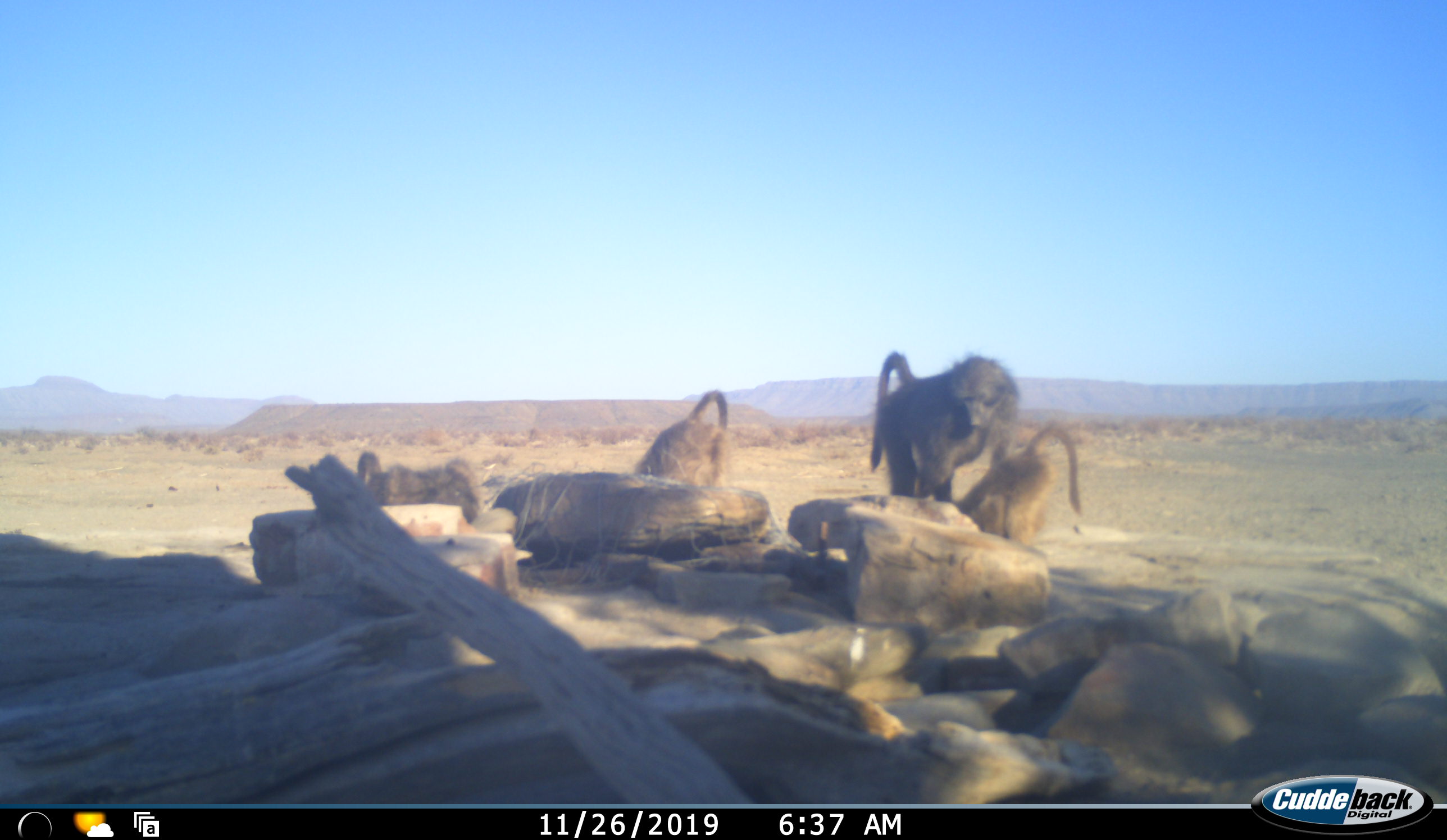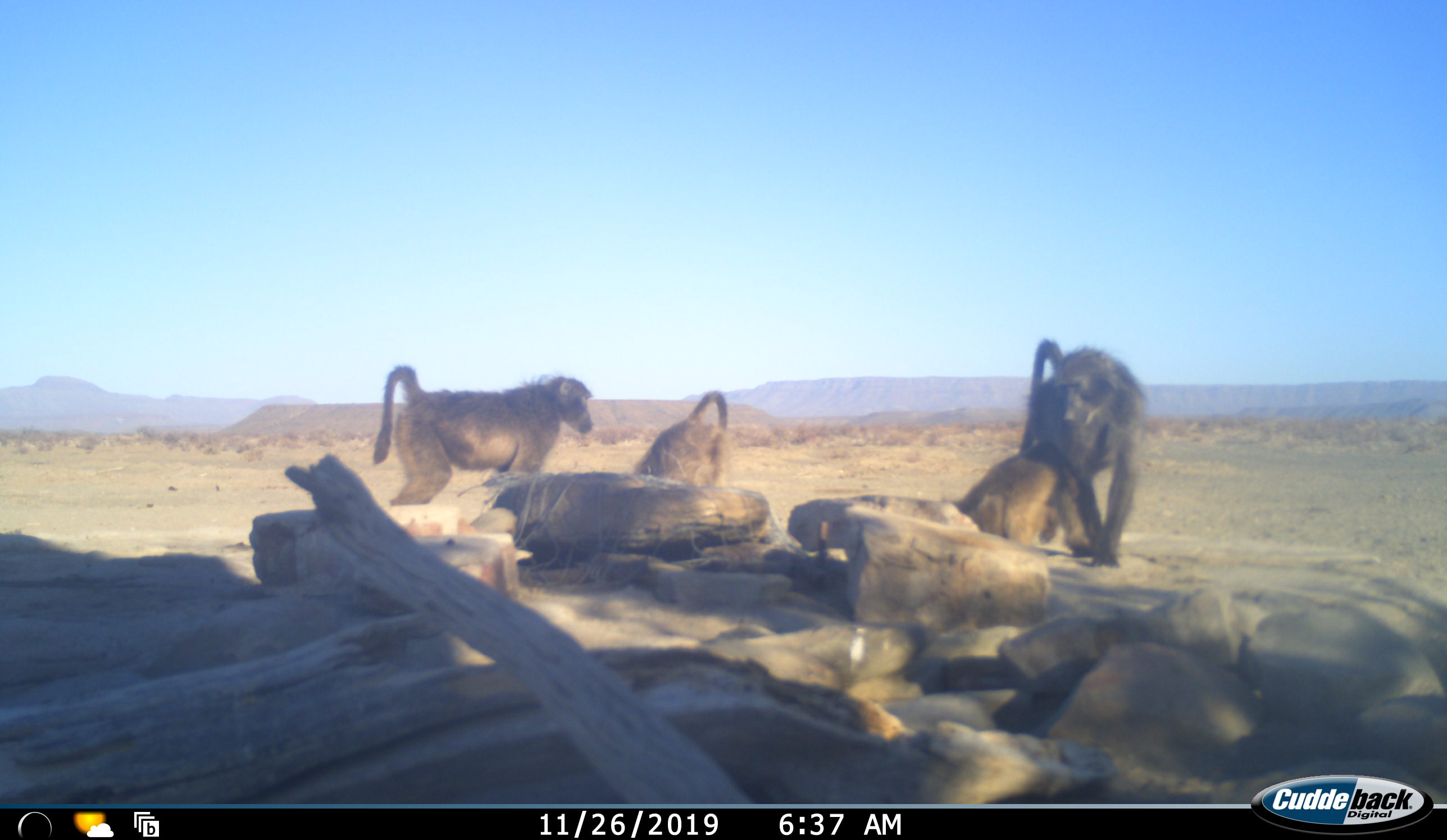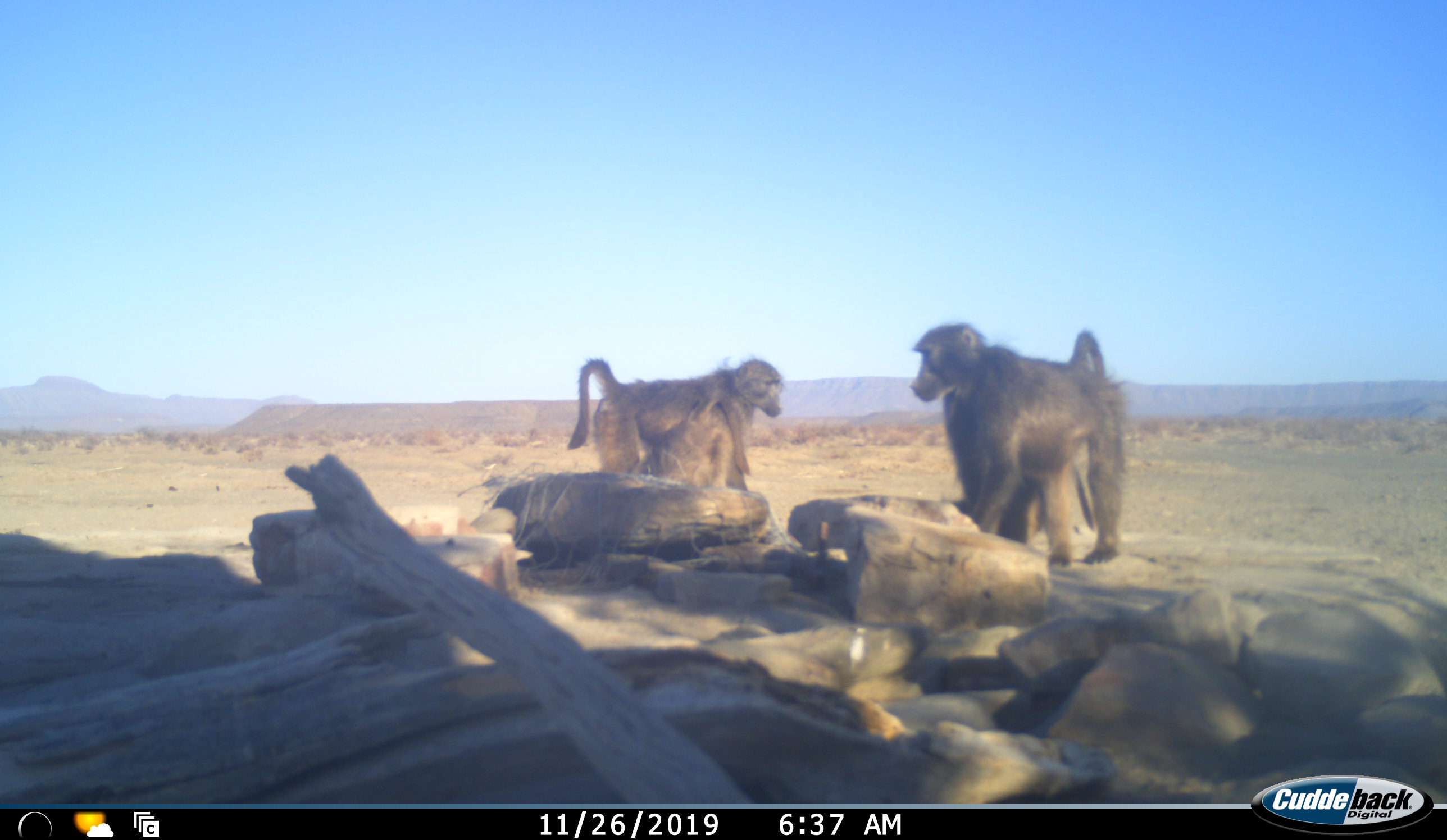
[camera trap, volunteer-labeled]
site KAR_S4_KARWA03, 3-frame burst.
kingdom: Animalia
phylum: Chordata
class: Mammalia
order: Primates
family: Cercopithecidae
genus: Papio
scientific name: Papio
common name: baboon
Baboon (Papio), count 4. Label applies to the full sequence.